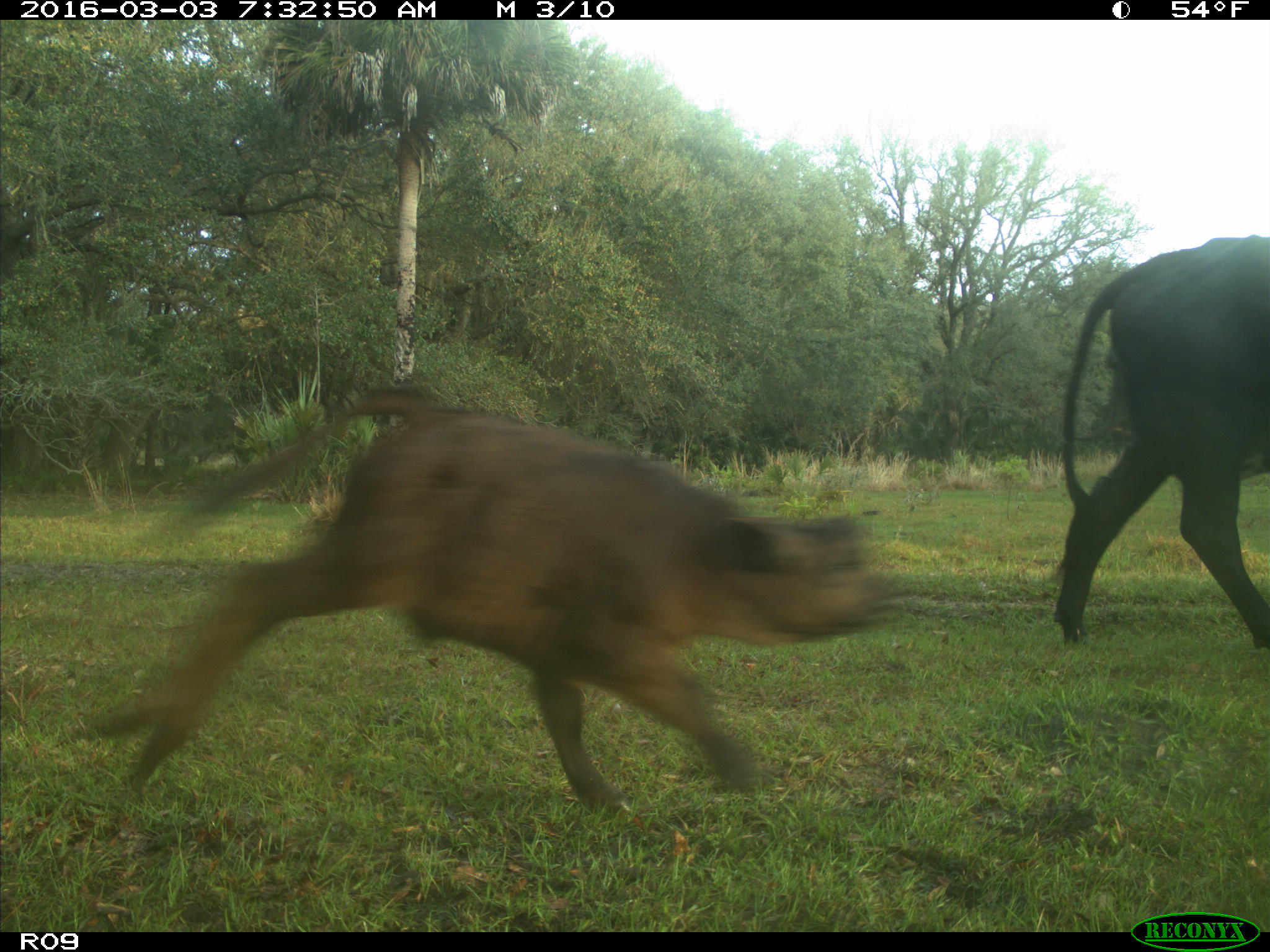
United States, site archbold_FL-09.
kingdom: Animalia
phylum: Chordata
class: Mammalia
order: Artiodactyla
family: Bovidae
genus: Bos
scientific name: Bos taurus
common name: domestic cow